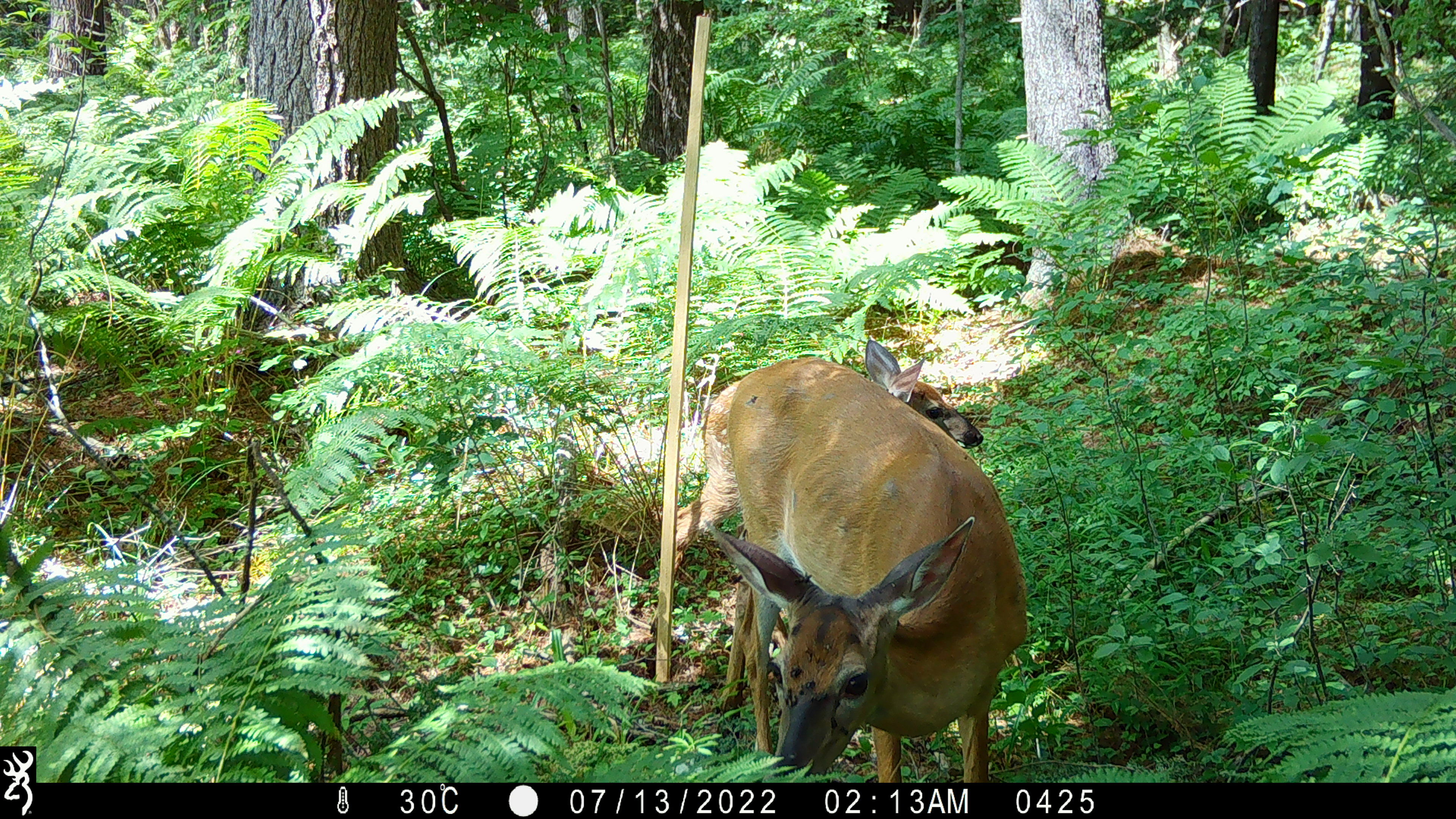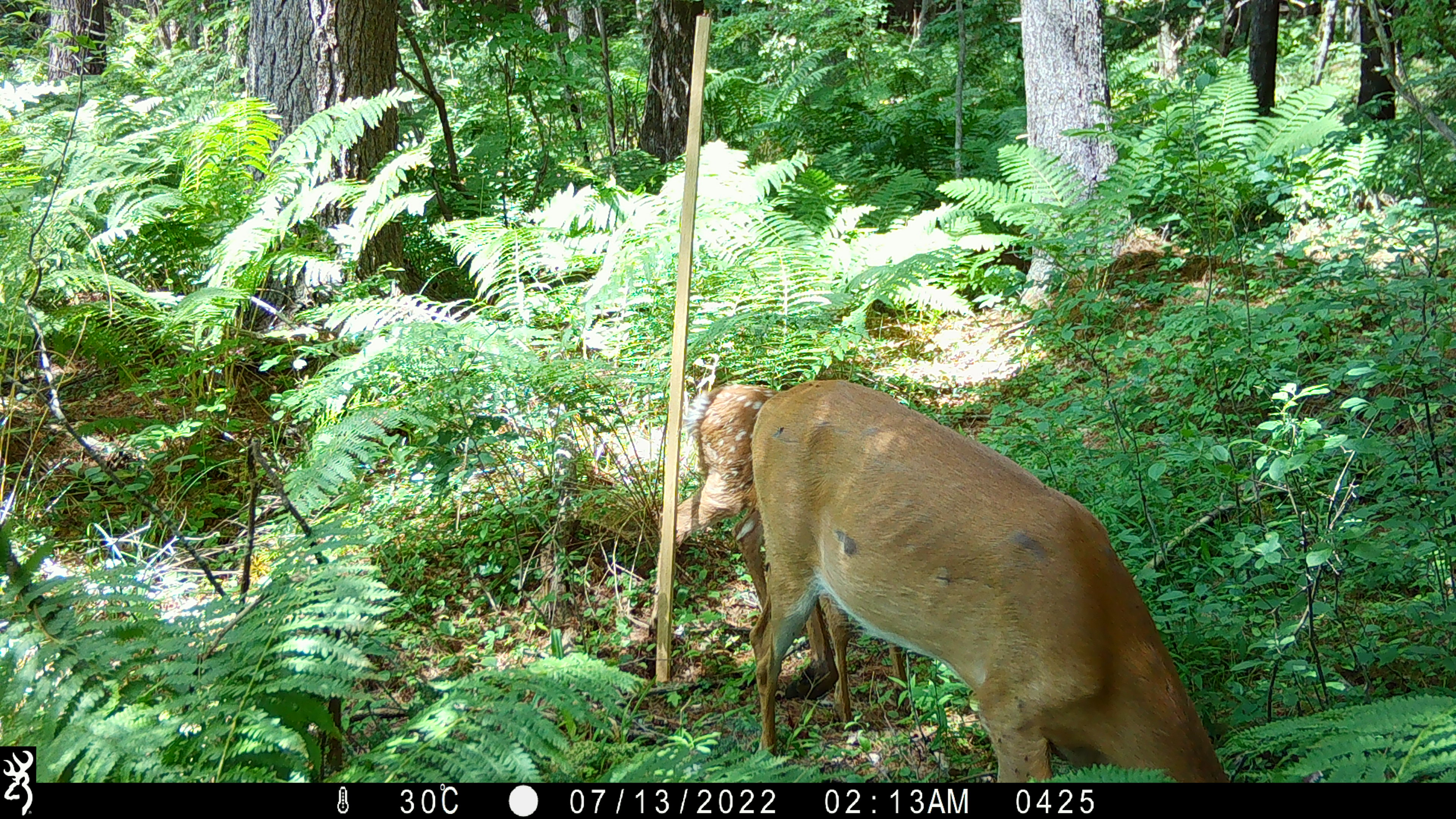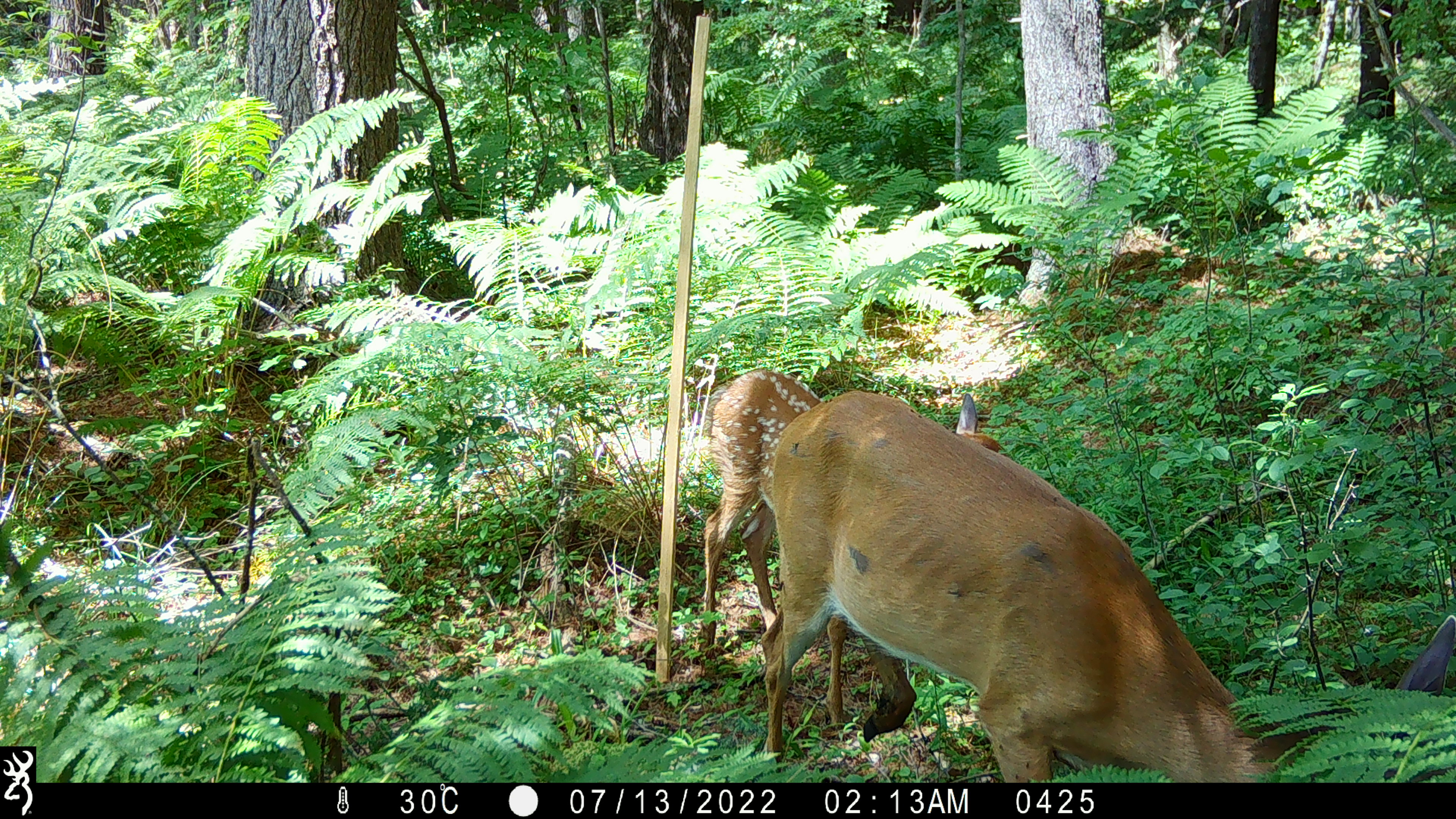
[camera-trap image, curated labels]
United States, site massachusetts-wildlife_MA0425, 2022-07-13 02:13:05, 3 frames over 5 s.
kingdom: Animalia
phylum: Chordata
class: Mammalia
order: Artiodactyla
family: Cervidae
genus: Odocoileus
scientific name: Odocoileus virginianus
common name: white-tailed deer